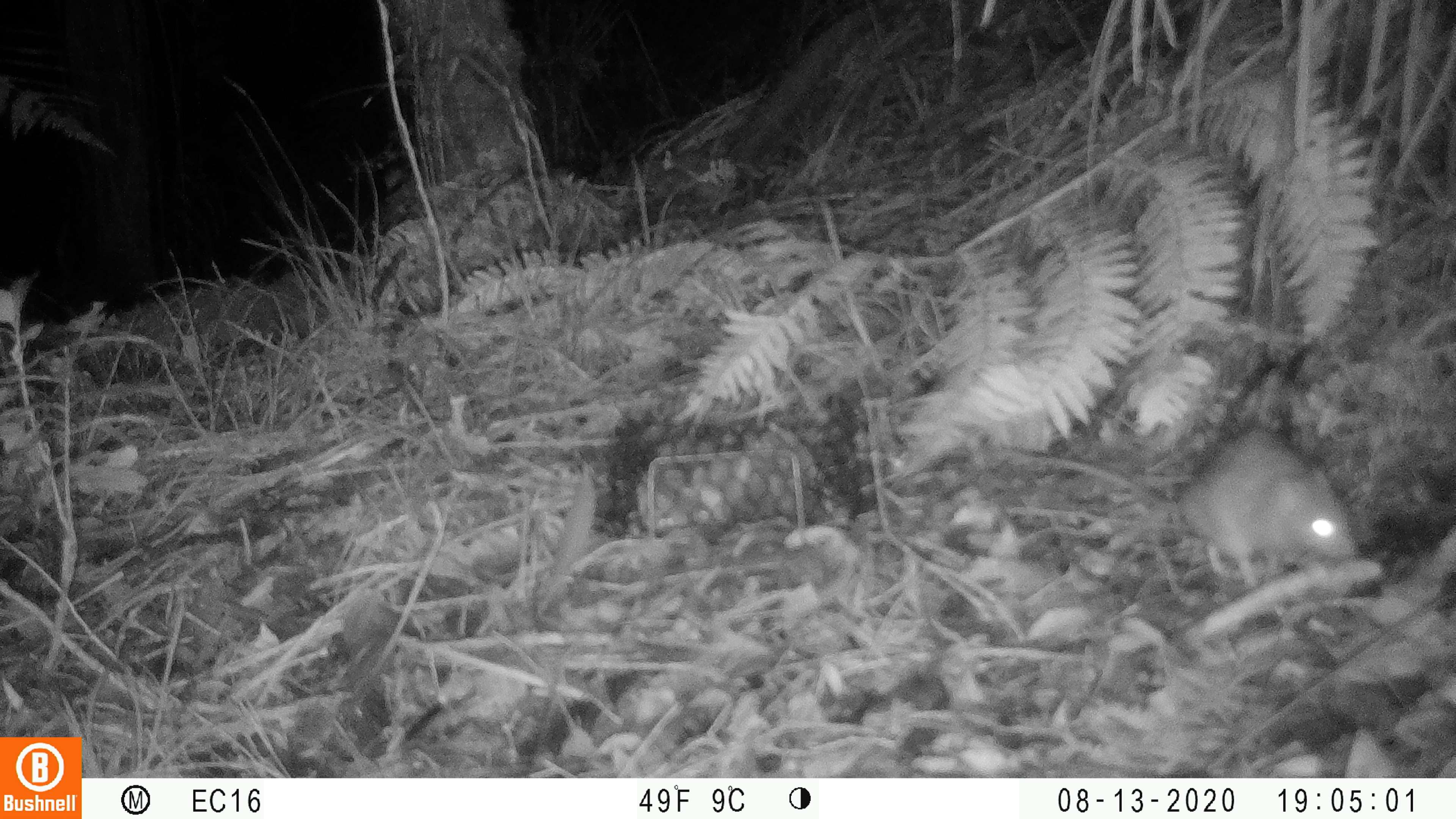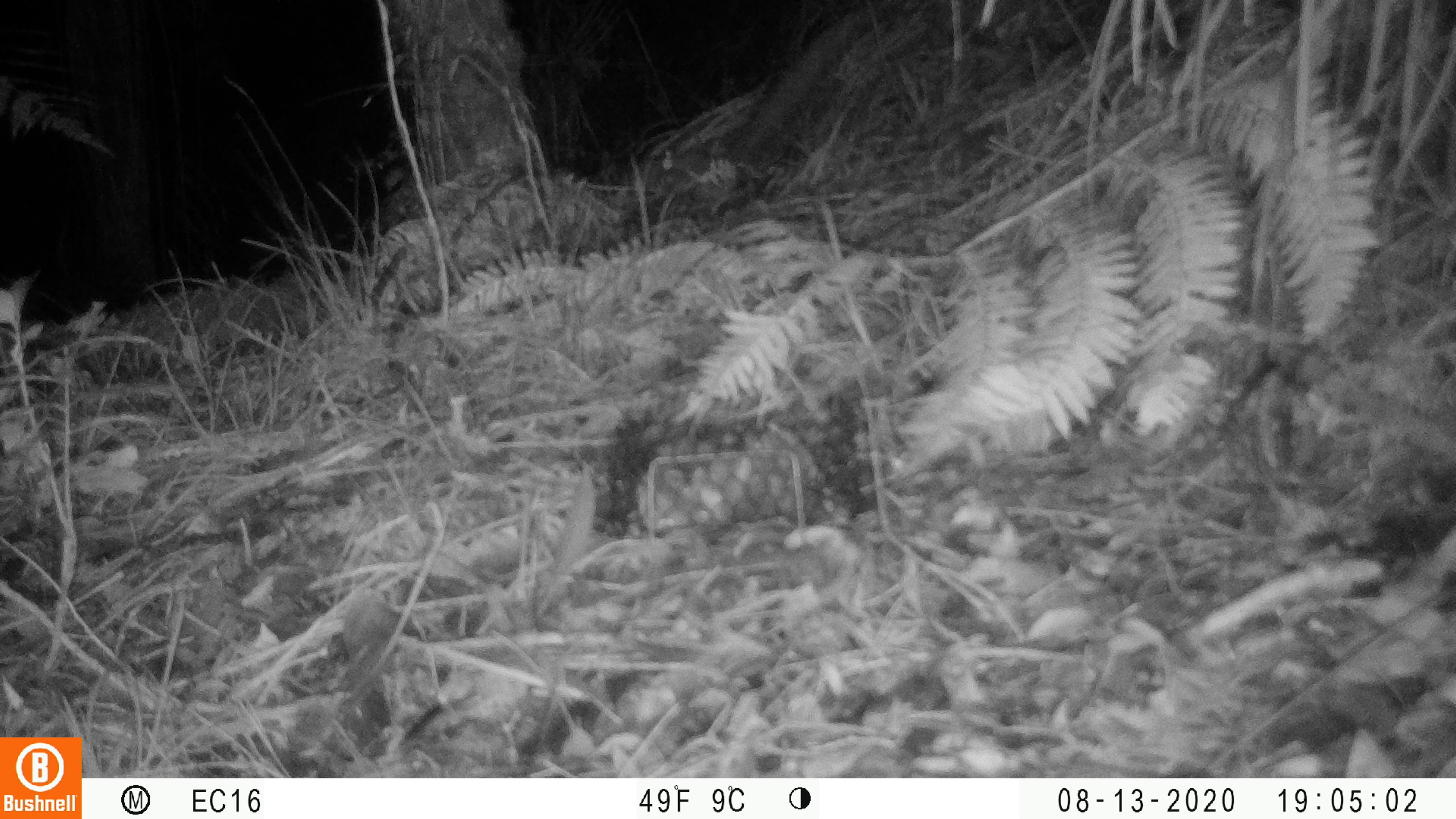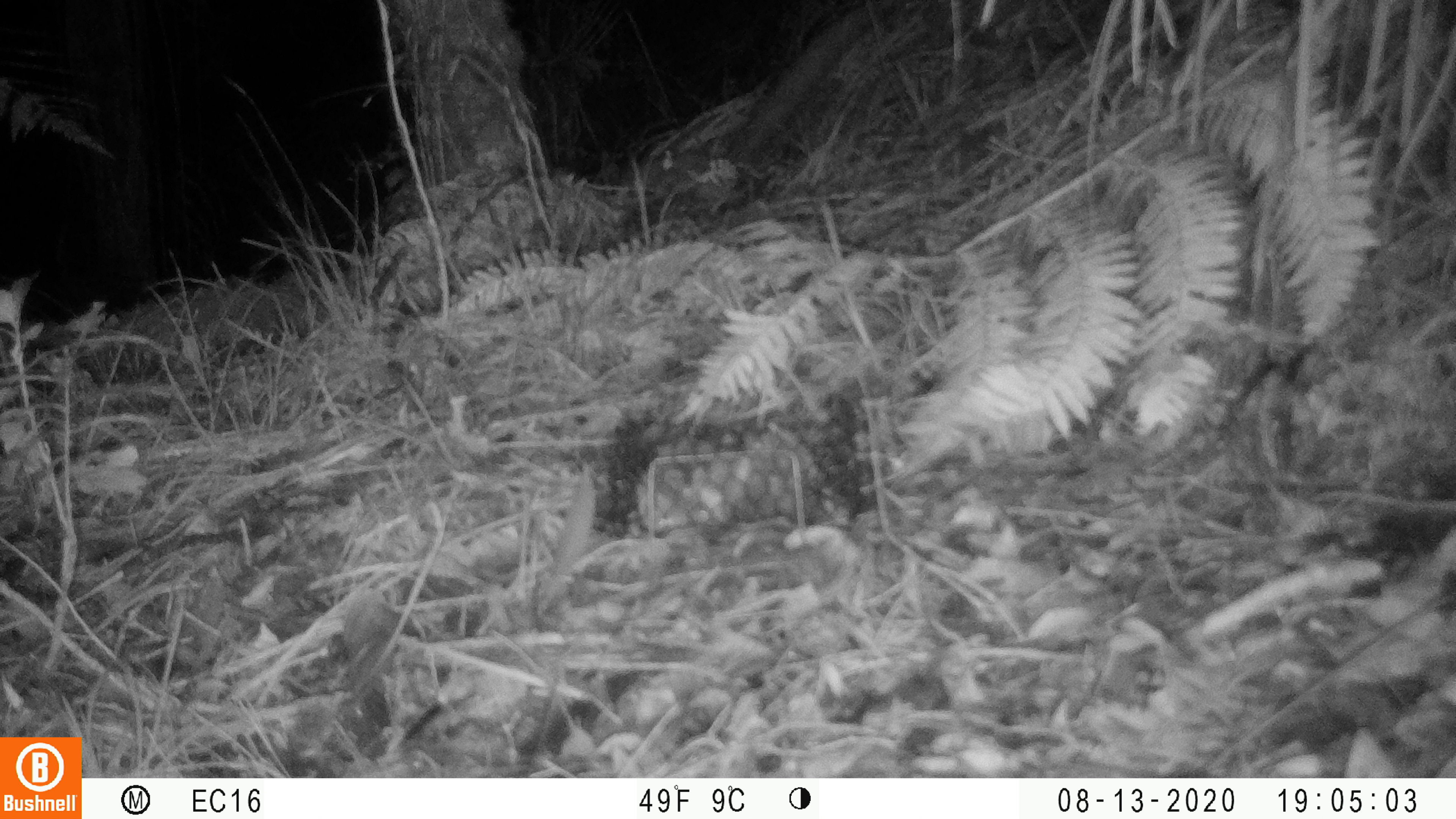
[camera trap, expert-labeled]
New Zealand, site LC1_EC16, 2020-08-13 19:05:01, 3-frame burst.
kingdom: Animalia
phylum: Chordata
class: Mammalia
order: Rodentia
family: Muridae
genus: Rattus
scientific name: Rattus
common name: rat